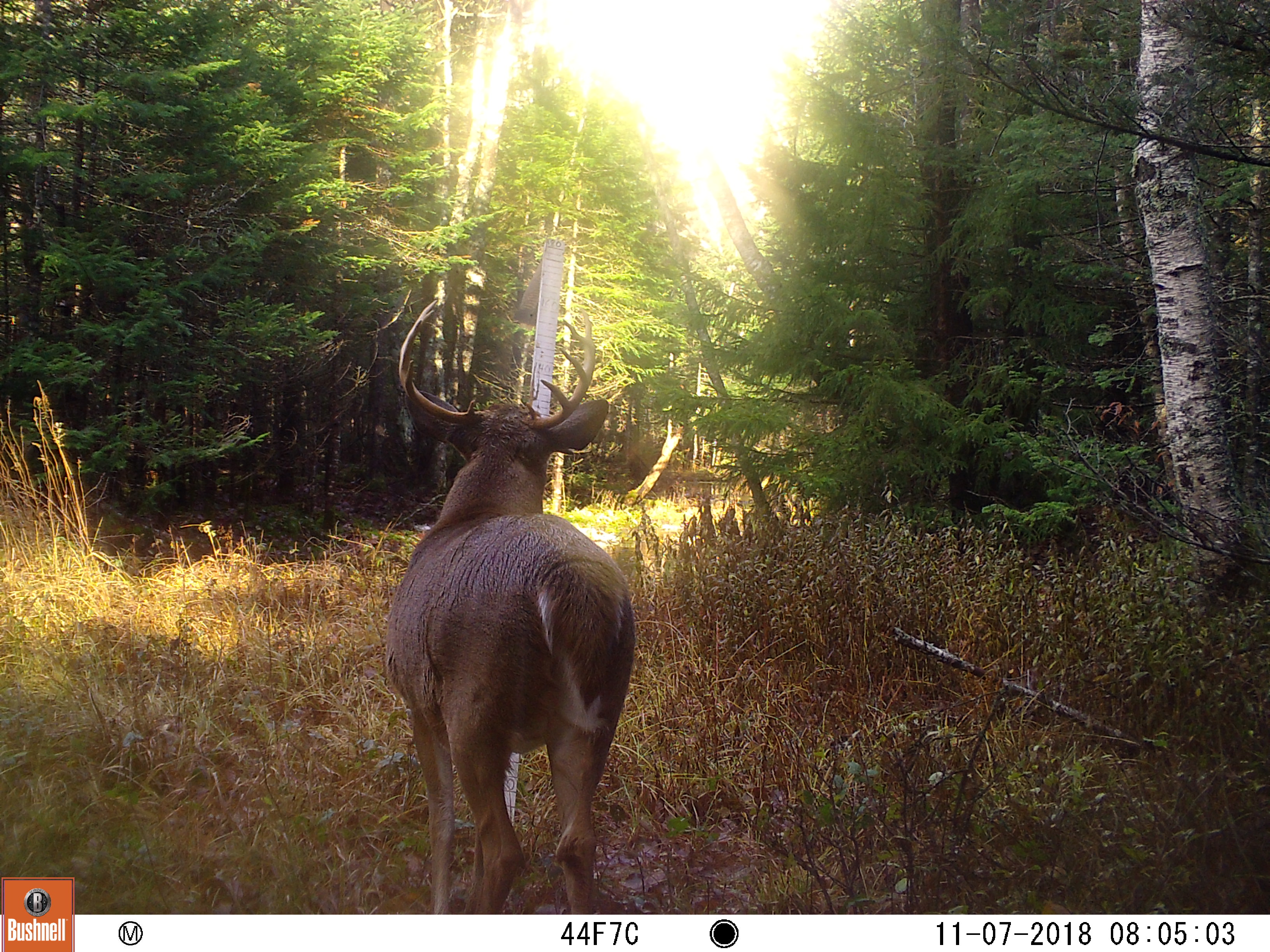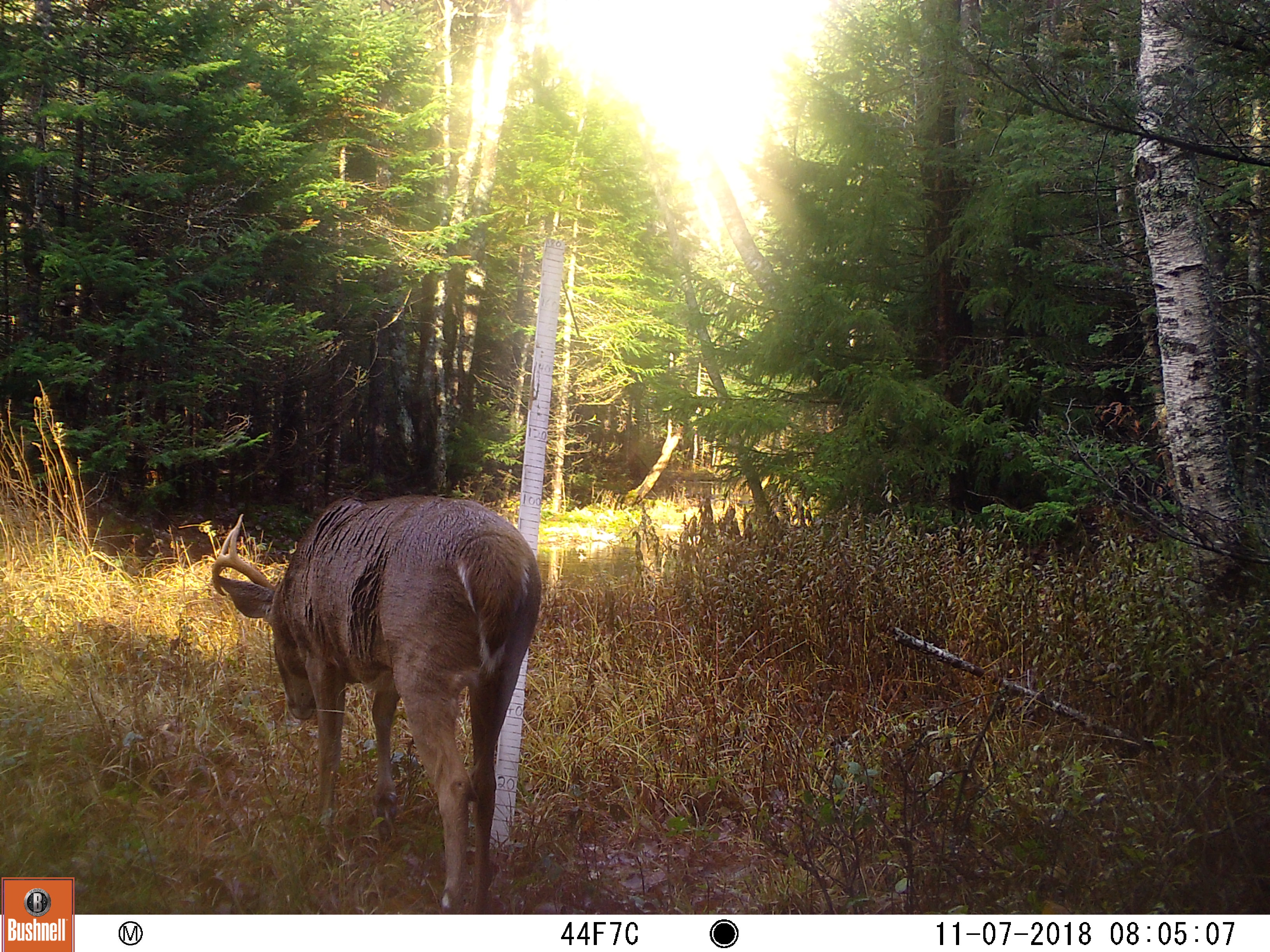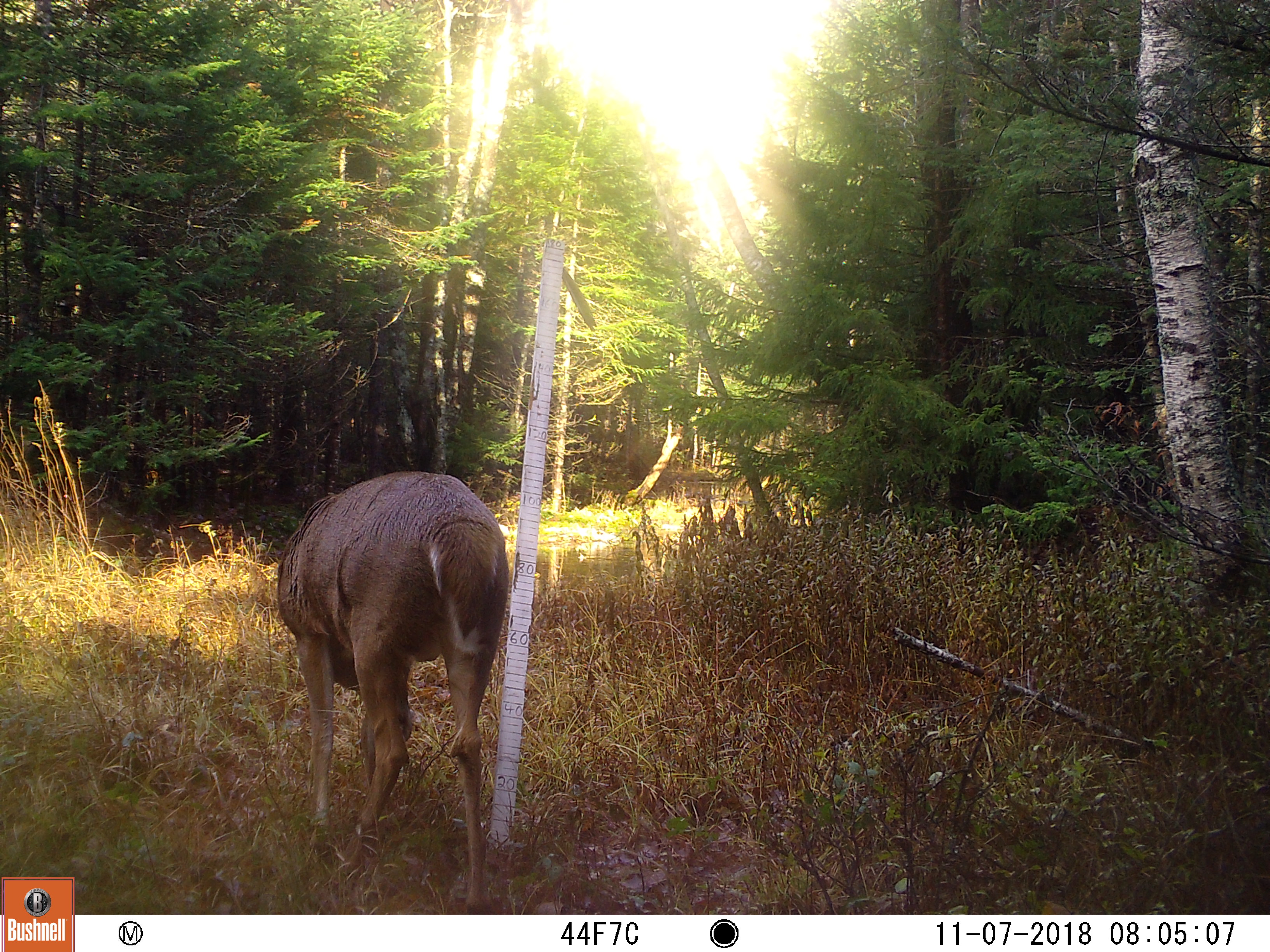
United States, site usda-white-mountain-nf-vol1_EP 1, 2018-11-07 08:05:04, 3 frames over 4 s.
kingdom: Animalia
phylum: Chordata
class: Mammalia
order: Artiodactyla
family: Cervidae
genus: Odocoileus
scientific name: Odocoileus virginianus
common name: white-tailed deer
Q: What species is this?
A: White-tailed deer (Odocoileus virginianus).